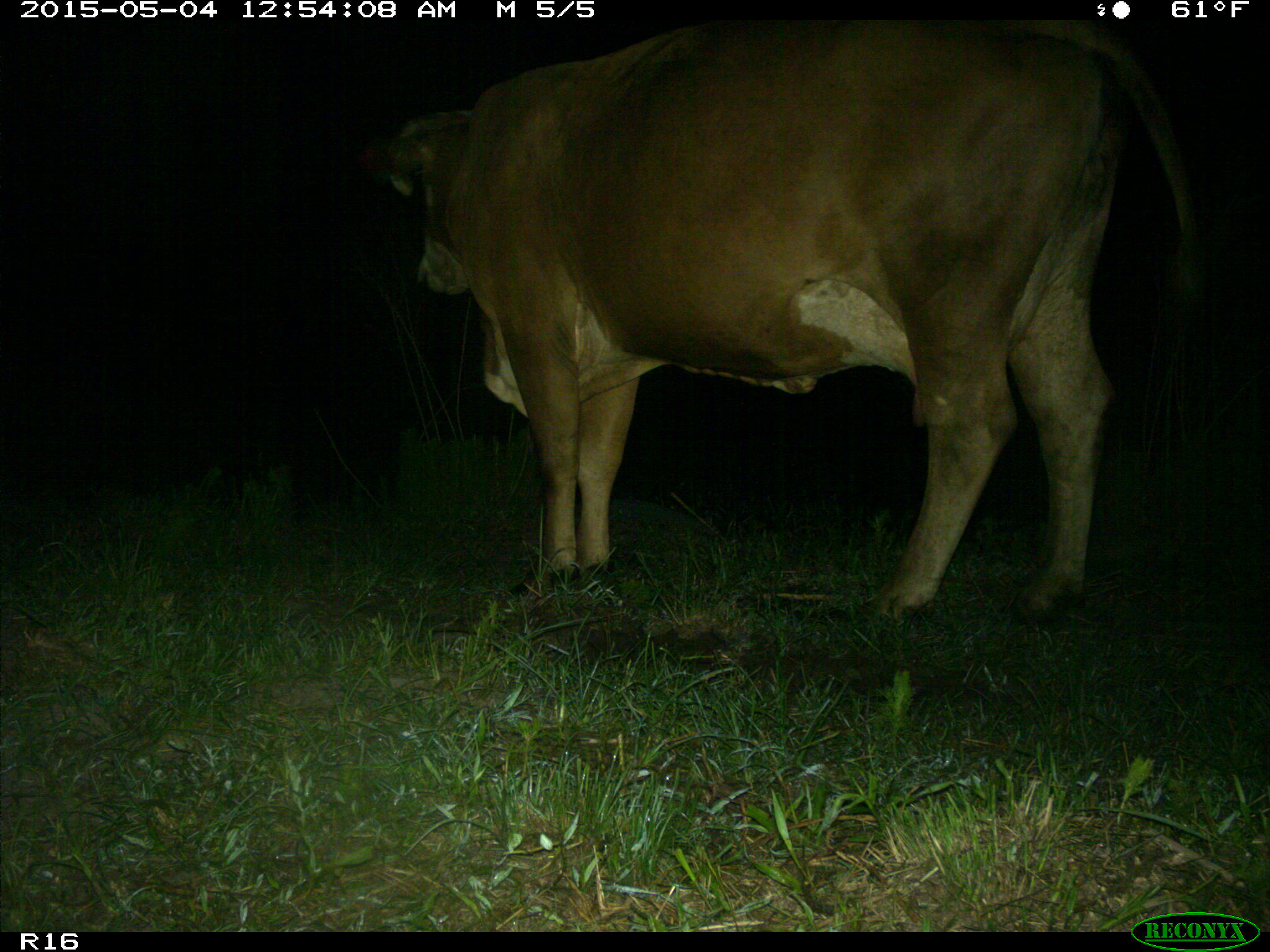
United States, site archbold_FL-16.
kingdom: Animalia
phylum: Chordata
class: Mammalia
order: Artiodactyla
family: Bovidae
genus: Bos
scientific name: Bos taurus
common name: domestic cow